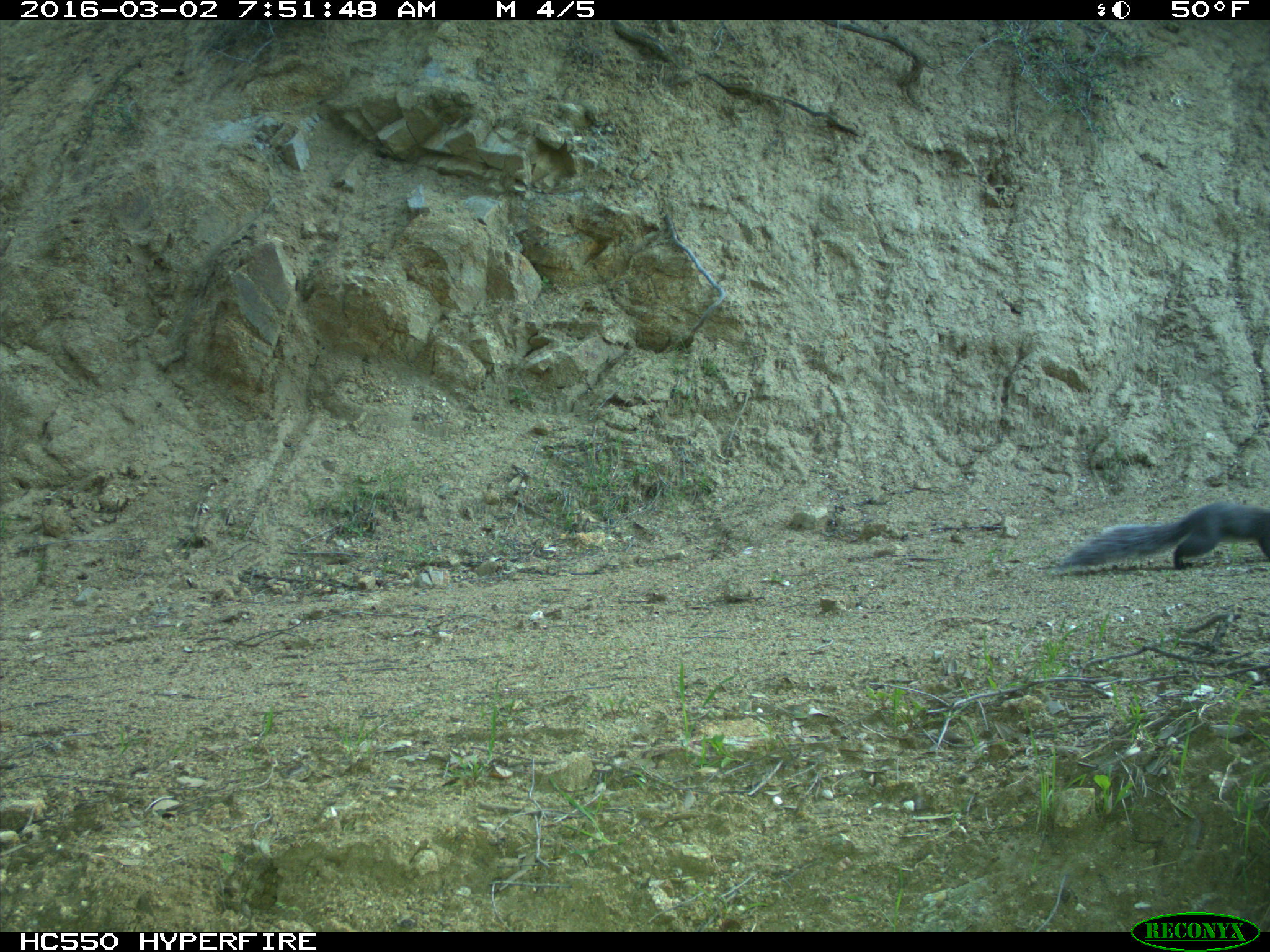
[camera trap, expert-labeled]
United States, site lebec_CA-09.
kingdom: Animalia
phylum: Chordata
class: Mammalia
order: Rodentia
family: Sciuridae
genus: Sciurus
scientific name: Sciurus carolinensis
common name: eastern gray squirrel